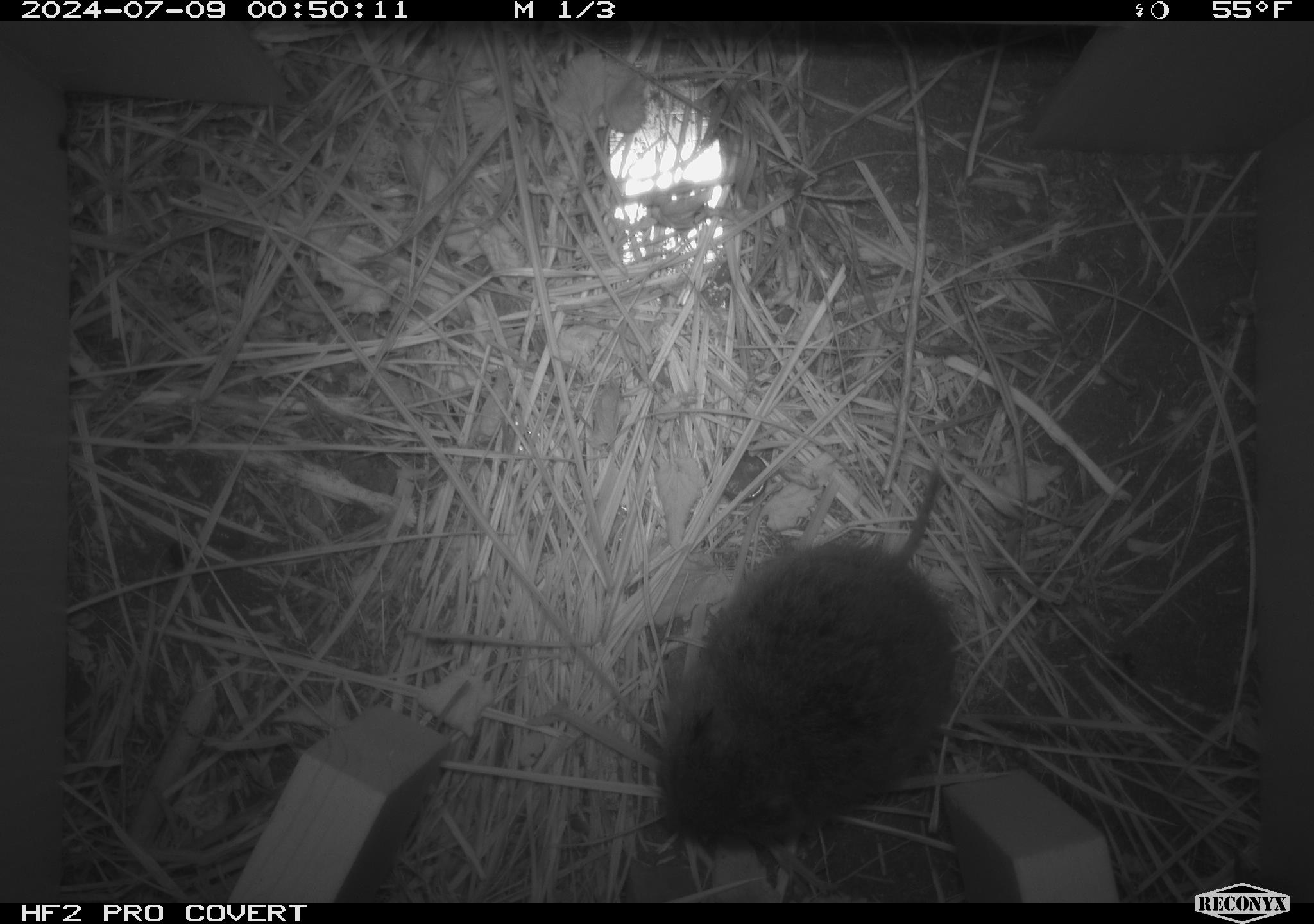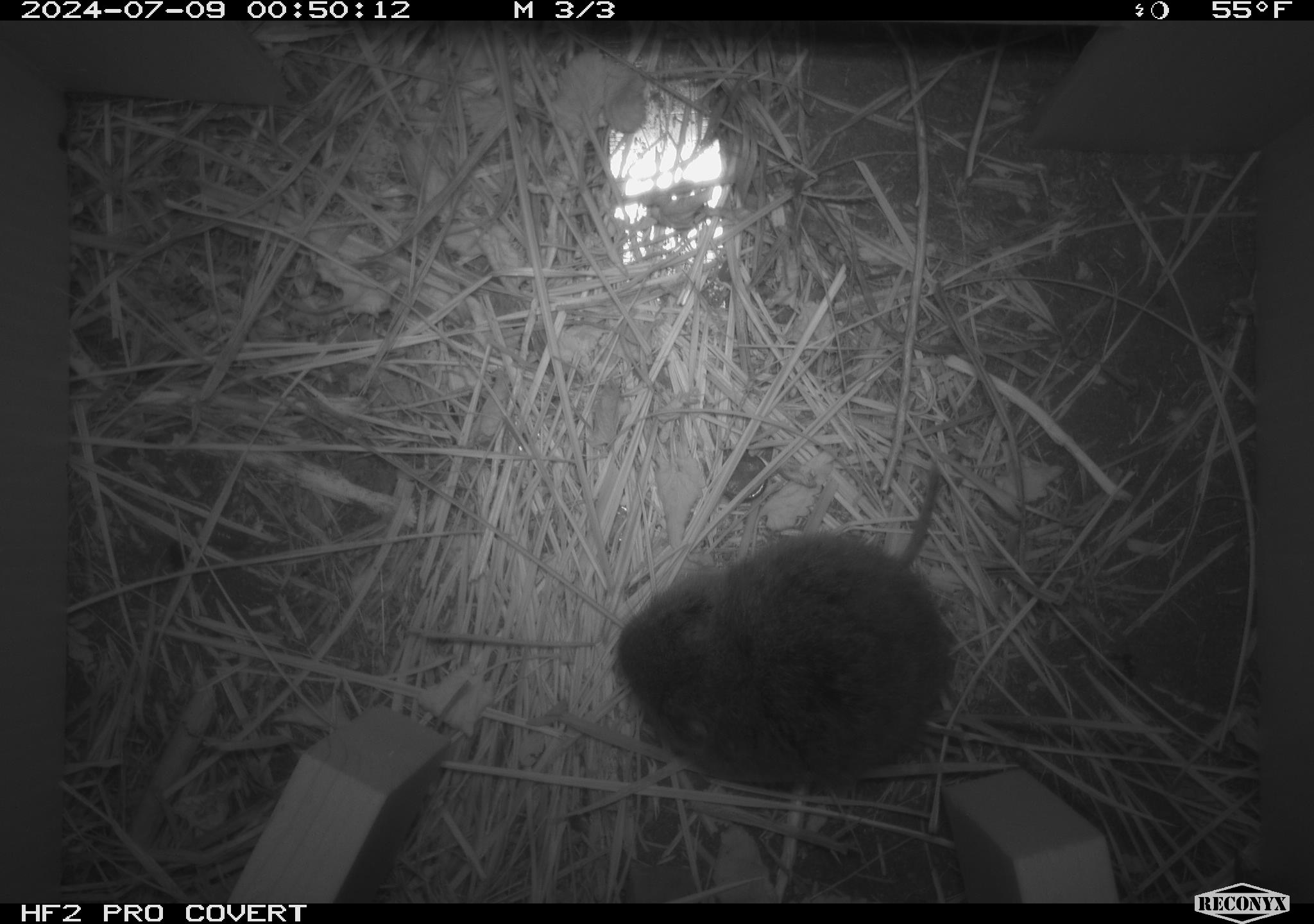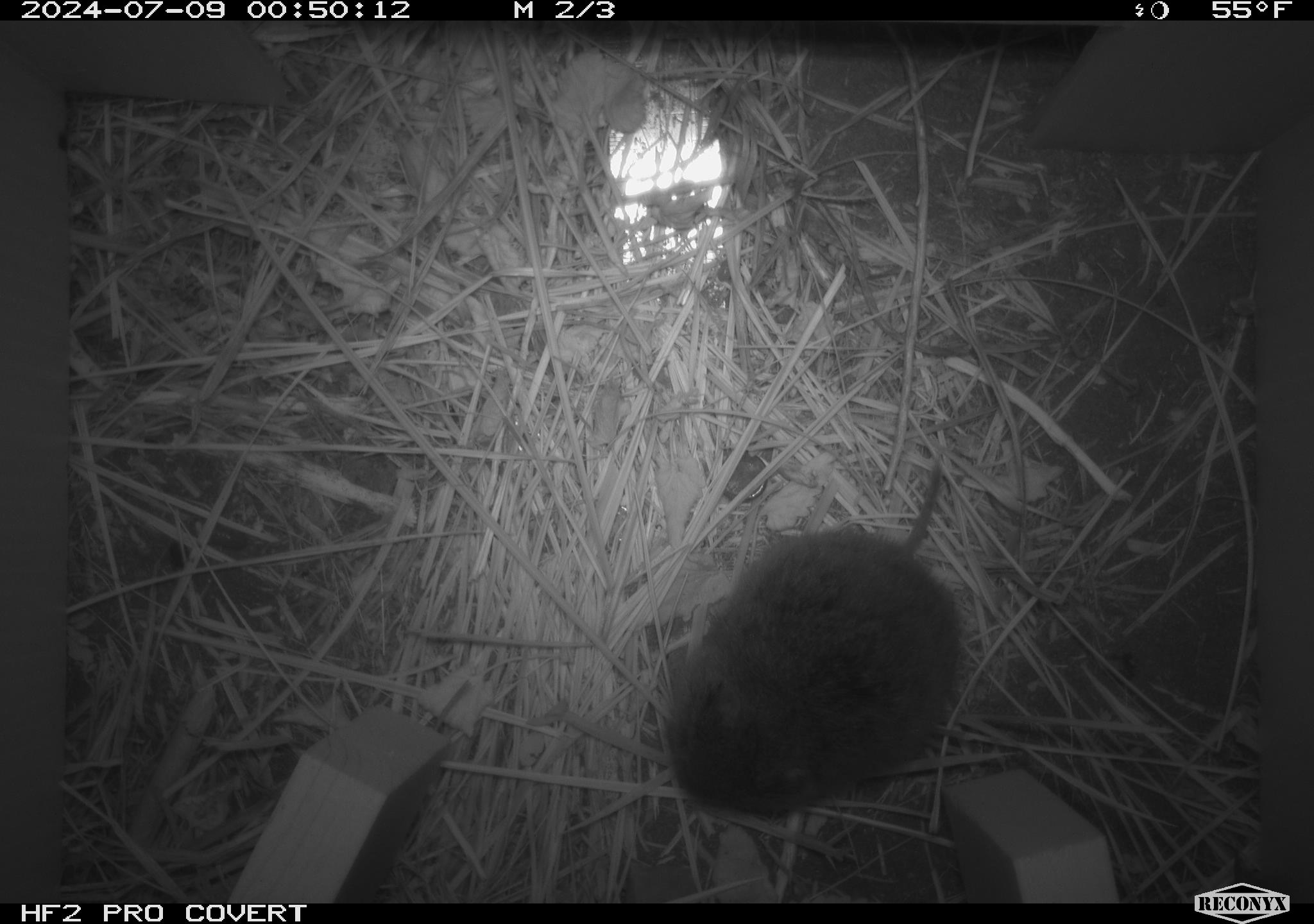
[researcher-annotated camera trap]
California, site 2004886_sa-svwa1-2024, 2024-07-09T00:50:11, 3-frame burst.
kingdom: Animalia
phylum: Chordata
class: Mammalia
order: Rodentia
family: Cricetidae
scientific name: Arvicolinae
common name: voles, lemmings, and muskrats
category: arvicolinae subfamily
Arvicolinae subfamily (voles, lemmings, and muskrats) (Arvicolinae).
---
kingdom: Animalia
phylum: Arthropoda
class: Malacostraca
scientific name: Malacostraca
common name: amphipods, crabs, isopods, krill, lobsters and shrimps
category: malacostracan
Malacostracan (amphipods, crabs, isopods, krill, lobsters and shrimps) (Malacostraca).